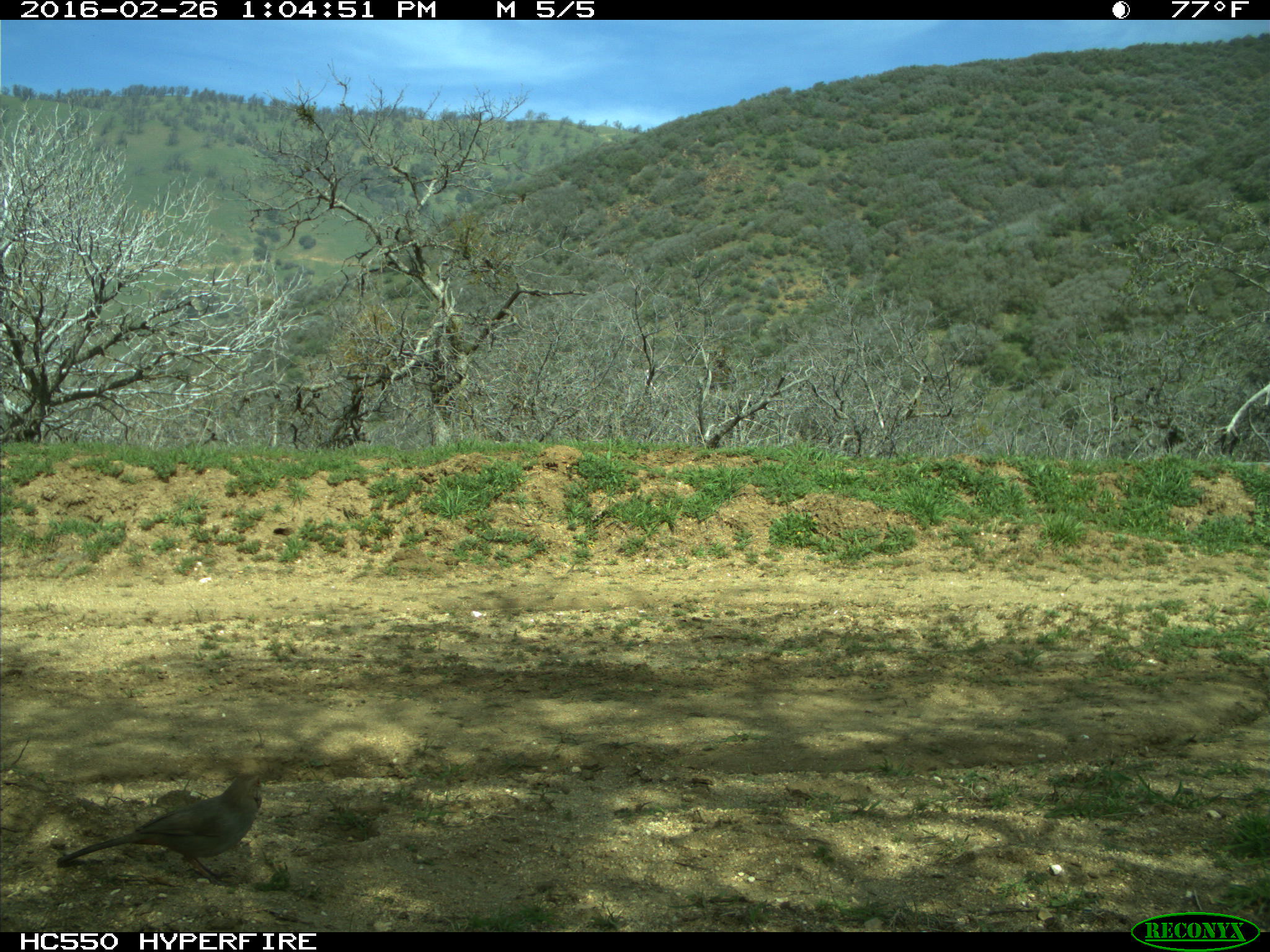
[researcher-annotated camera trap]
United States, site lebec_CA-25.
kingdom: Animalia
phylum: Chordata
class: Aves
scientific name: Aves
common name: birds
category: unidentified bird